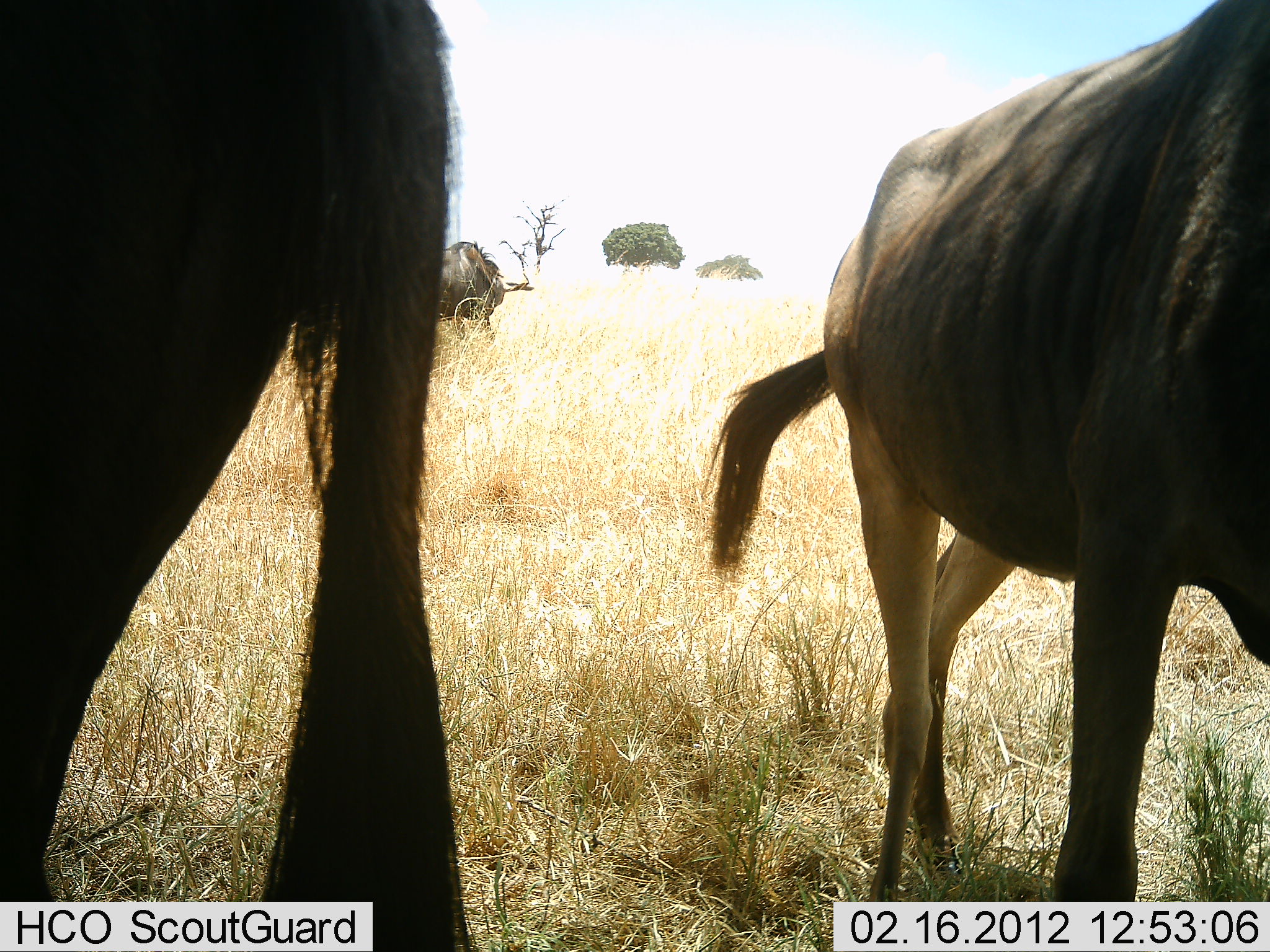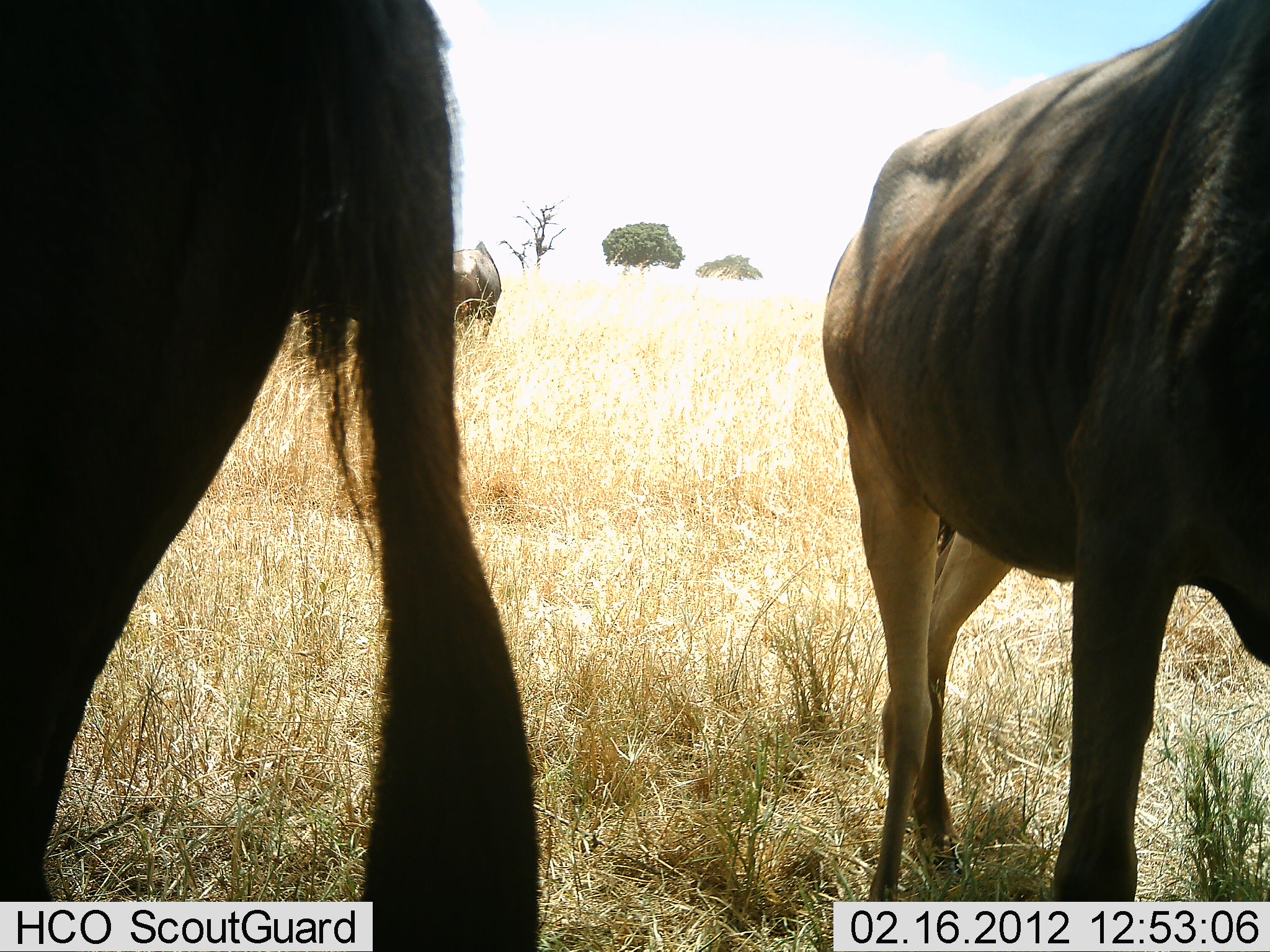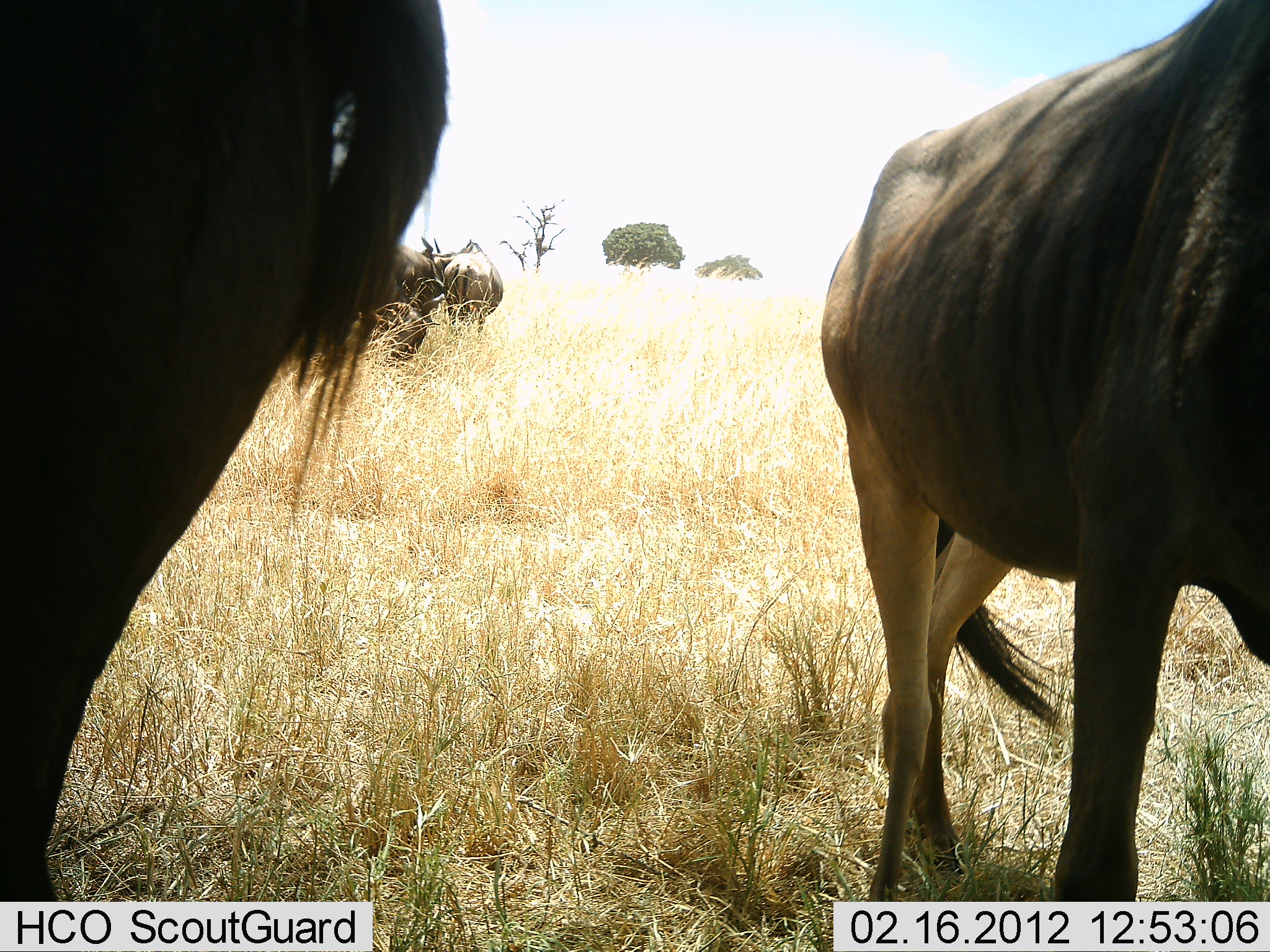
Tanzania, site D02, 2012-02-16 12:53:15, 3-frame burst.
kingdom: Animalia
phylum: Chordata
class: Mammalia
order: Artiodactyla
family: Bovidae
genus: Connochaetes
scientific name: Connochaetes taurinus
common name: blue wildebeest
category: wildebeest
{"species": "wildebeest (blue wildebeest) (Connochaetes taurinus)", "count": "4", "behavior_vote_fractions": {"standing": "83%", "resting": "8%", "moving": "0%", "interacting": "0%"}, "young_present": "0%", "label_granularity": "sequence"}